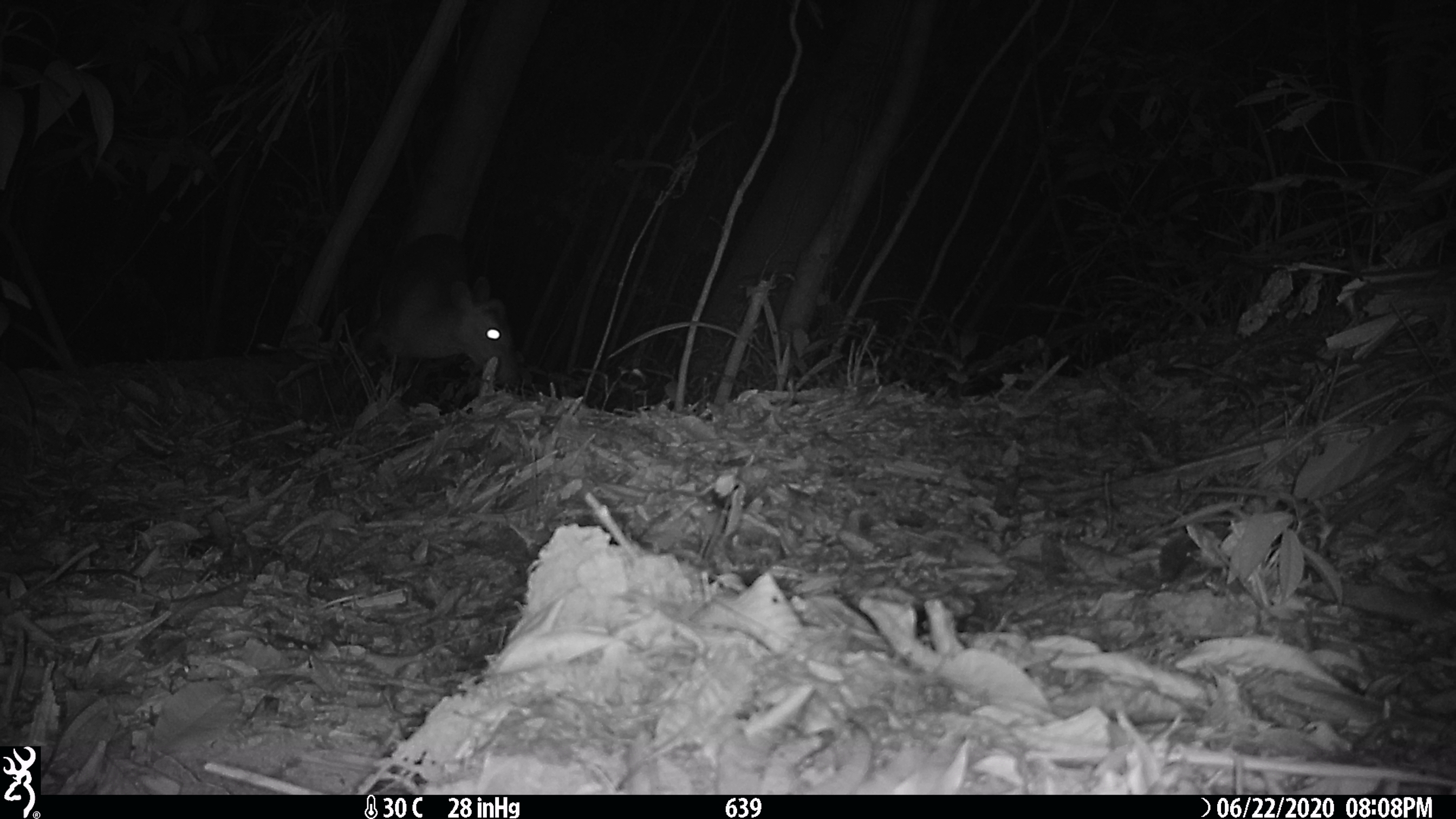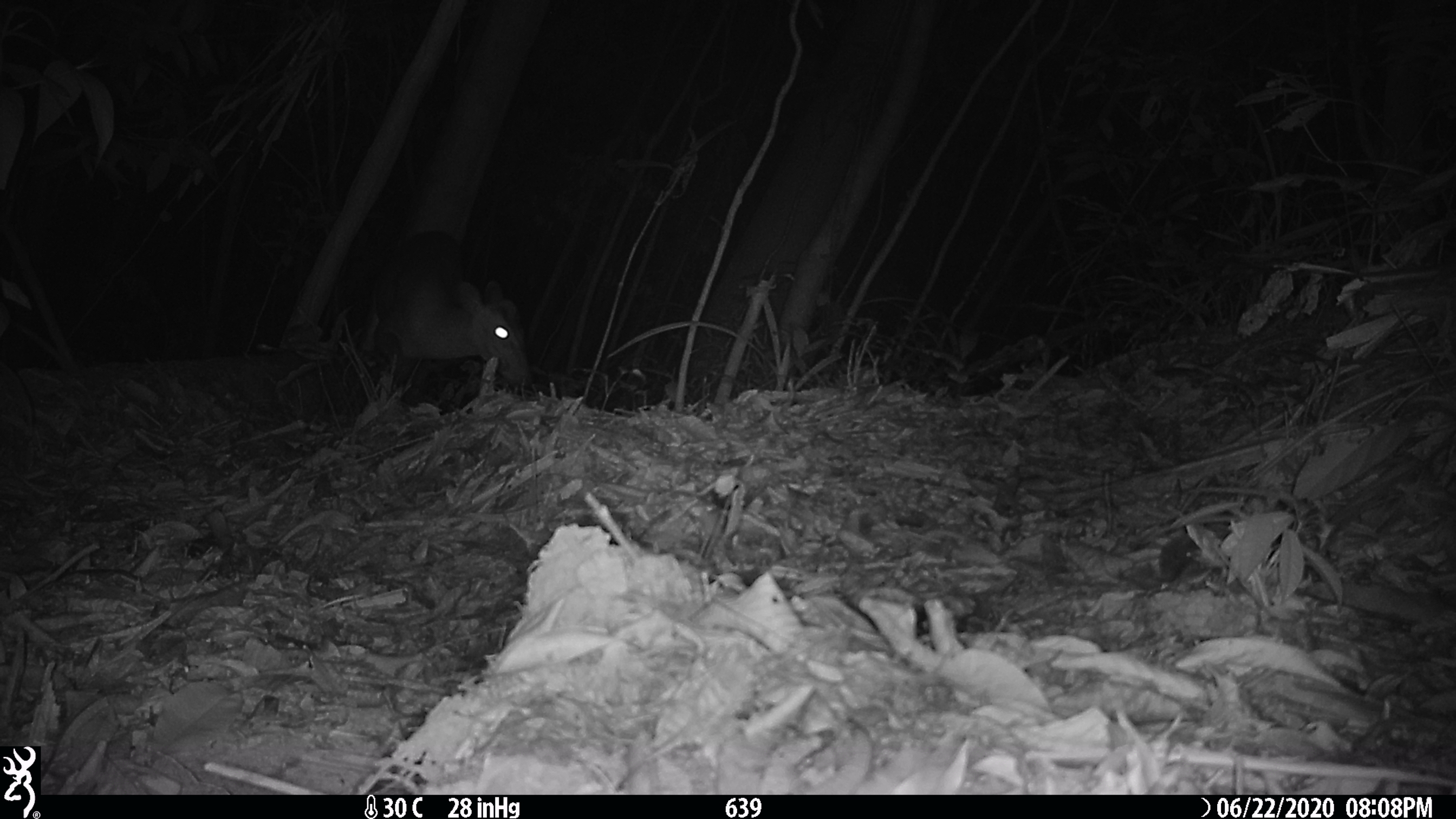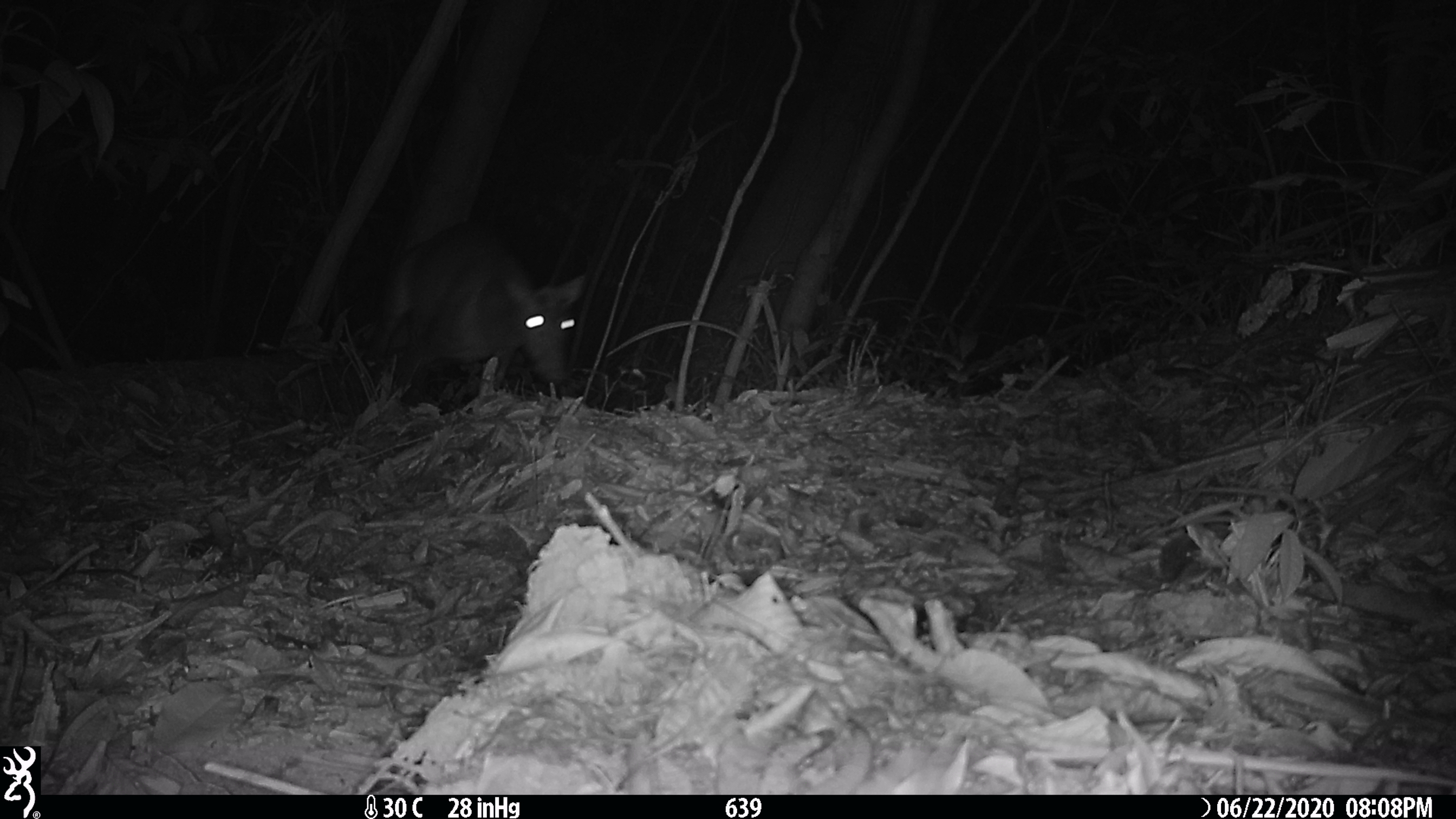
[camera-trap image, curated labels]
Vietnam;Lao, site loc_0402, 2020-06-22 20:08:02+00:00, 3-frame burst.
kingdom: Animalia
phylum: Chordata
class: Mammalia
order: Artiodactyla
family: Cervidae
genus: Muntiacus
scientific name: Muntiacus rooseveltorum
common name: roosevelt's muntjac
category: roosevelts muntjac group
Roosevelts muntjac group (roosevelt's muntjac) (Muntiacus rooseveltorum). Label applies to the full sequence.